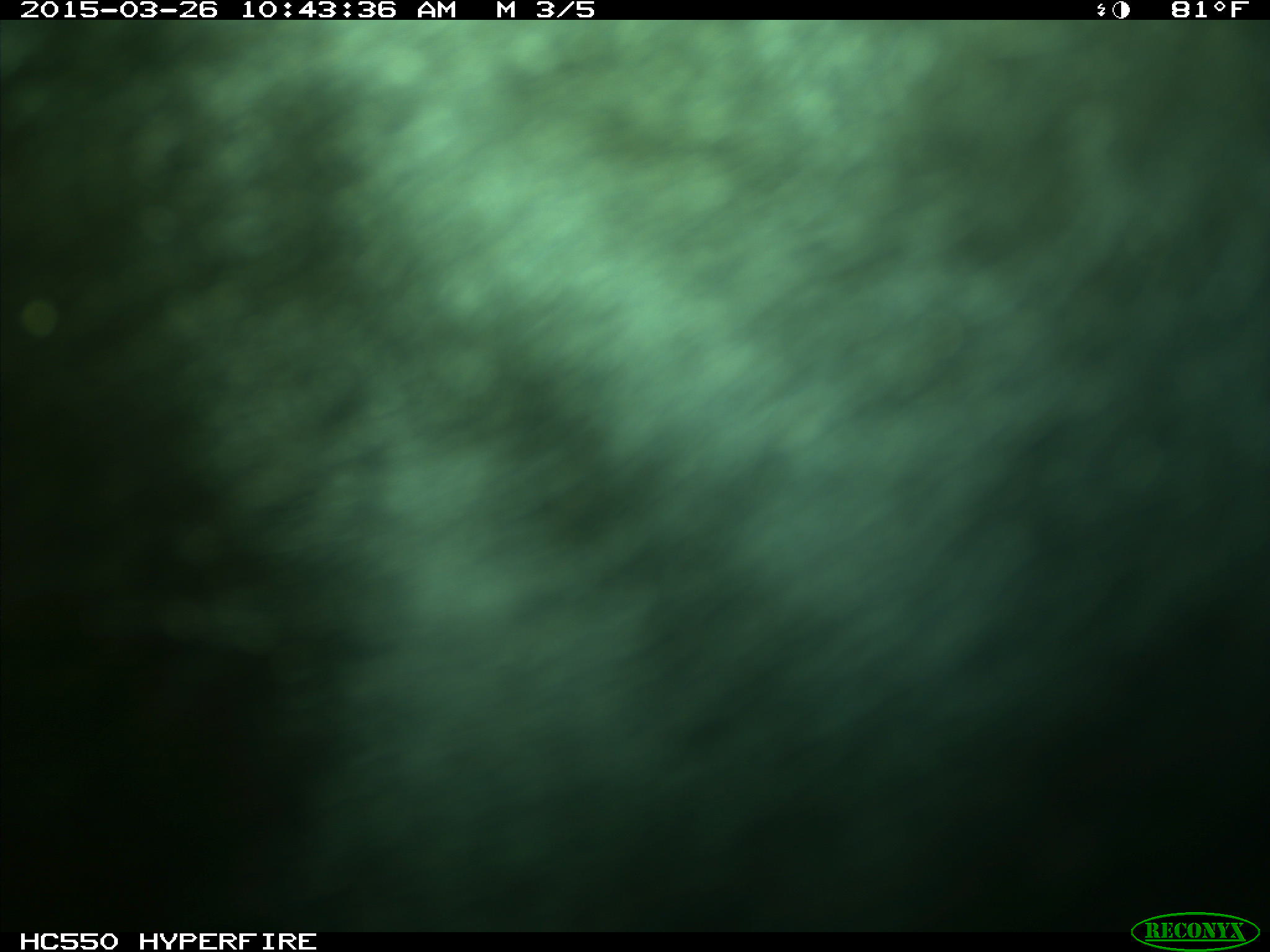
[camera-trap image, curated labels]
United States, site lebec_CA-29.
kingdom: Animalia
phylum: Chordata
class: Mammalia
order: Artiodactyla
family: Bovidae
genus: Bos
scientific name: Bos taurus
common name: domestic cow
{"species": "Bos taurus (domestic cow)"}